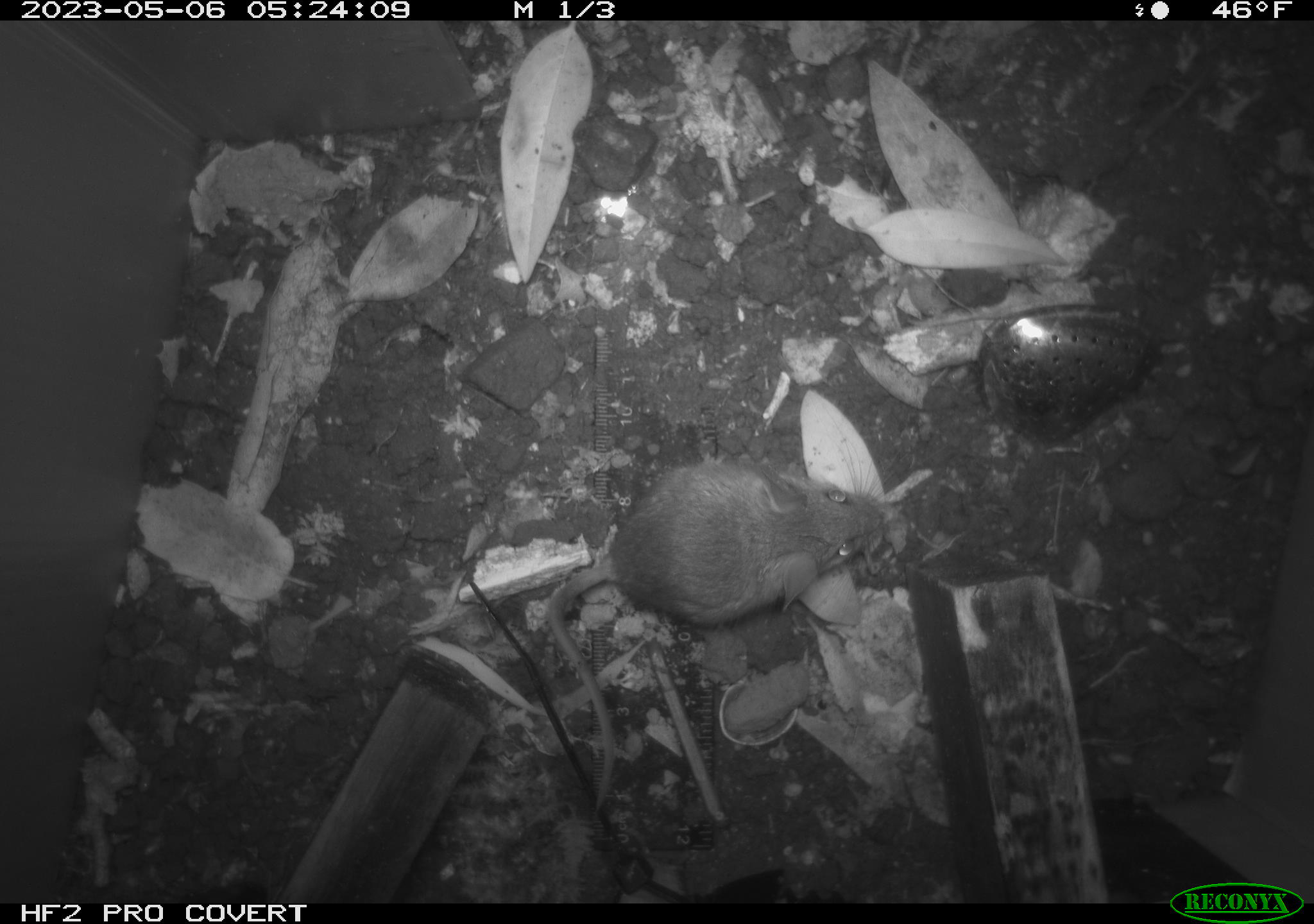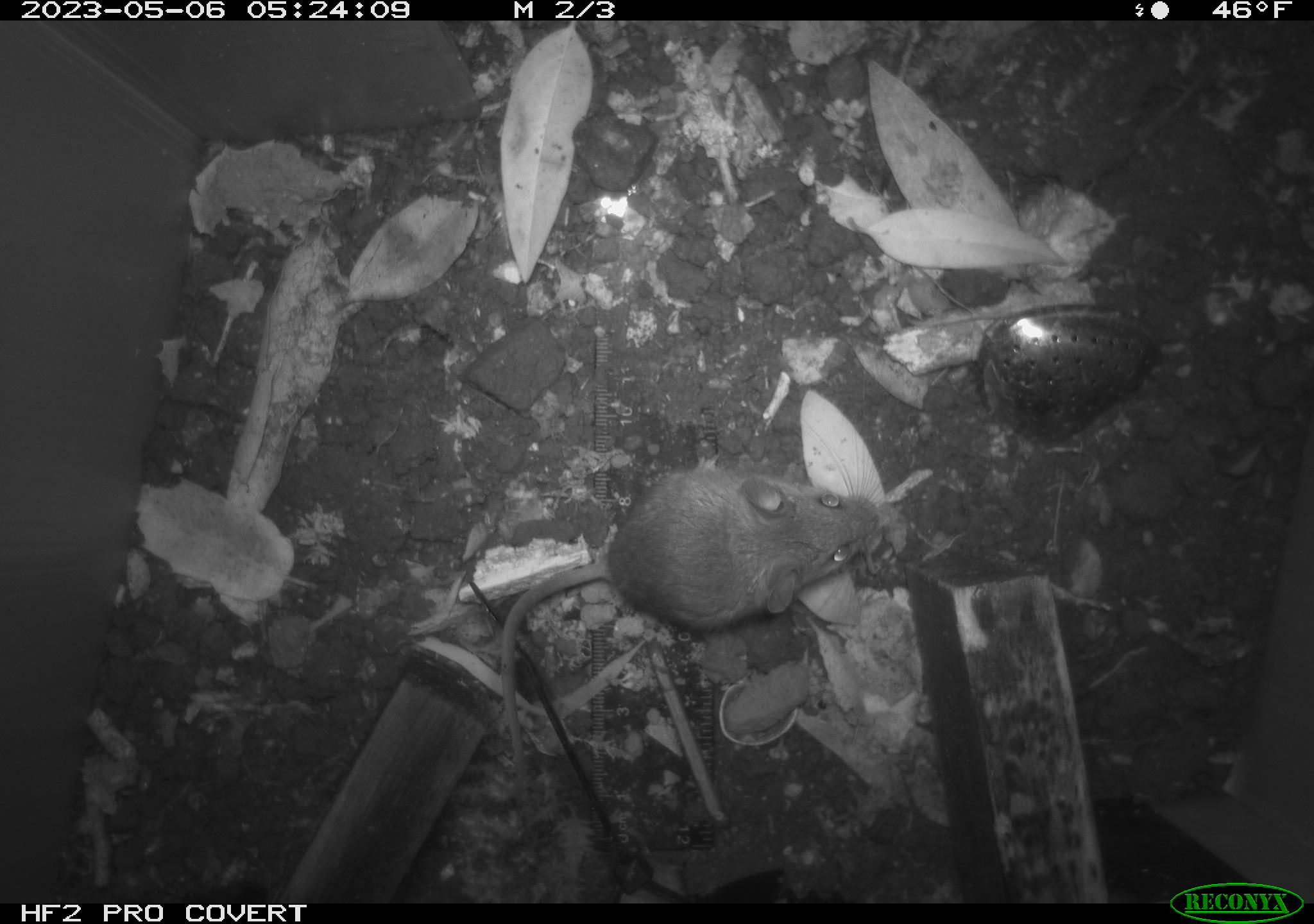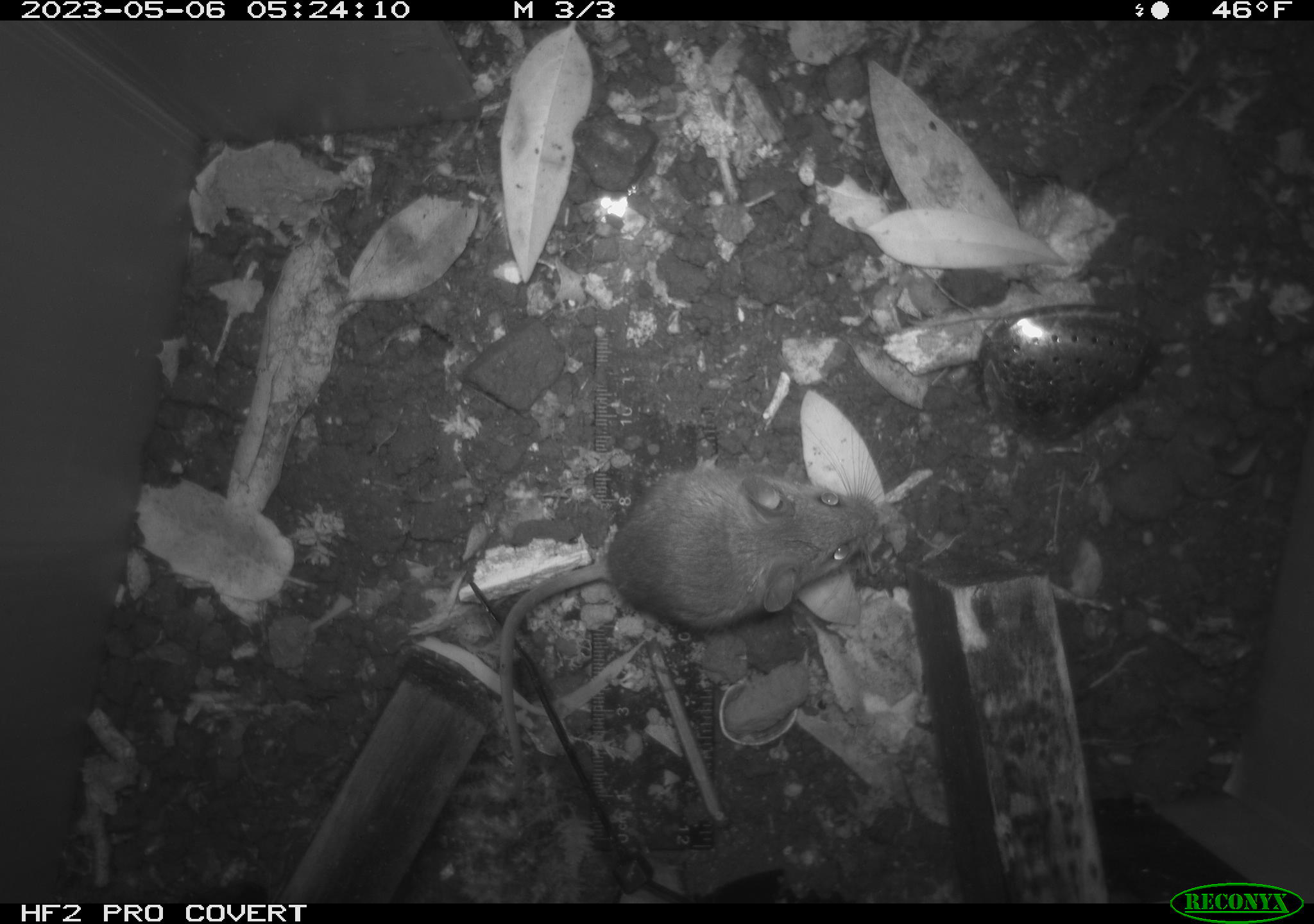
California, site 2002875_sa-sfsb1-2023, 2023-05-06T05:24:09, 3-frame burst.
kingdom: Animalia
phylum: Chordata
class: Mammalia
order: Rodentia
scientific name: Rodentia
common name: mouse species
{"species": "mouse species (Rodentia)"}